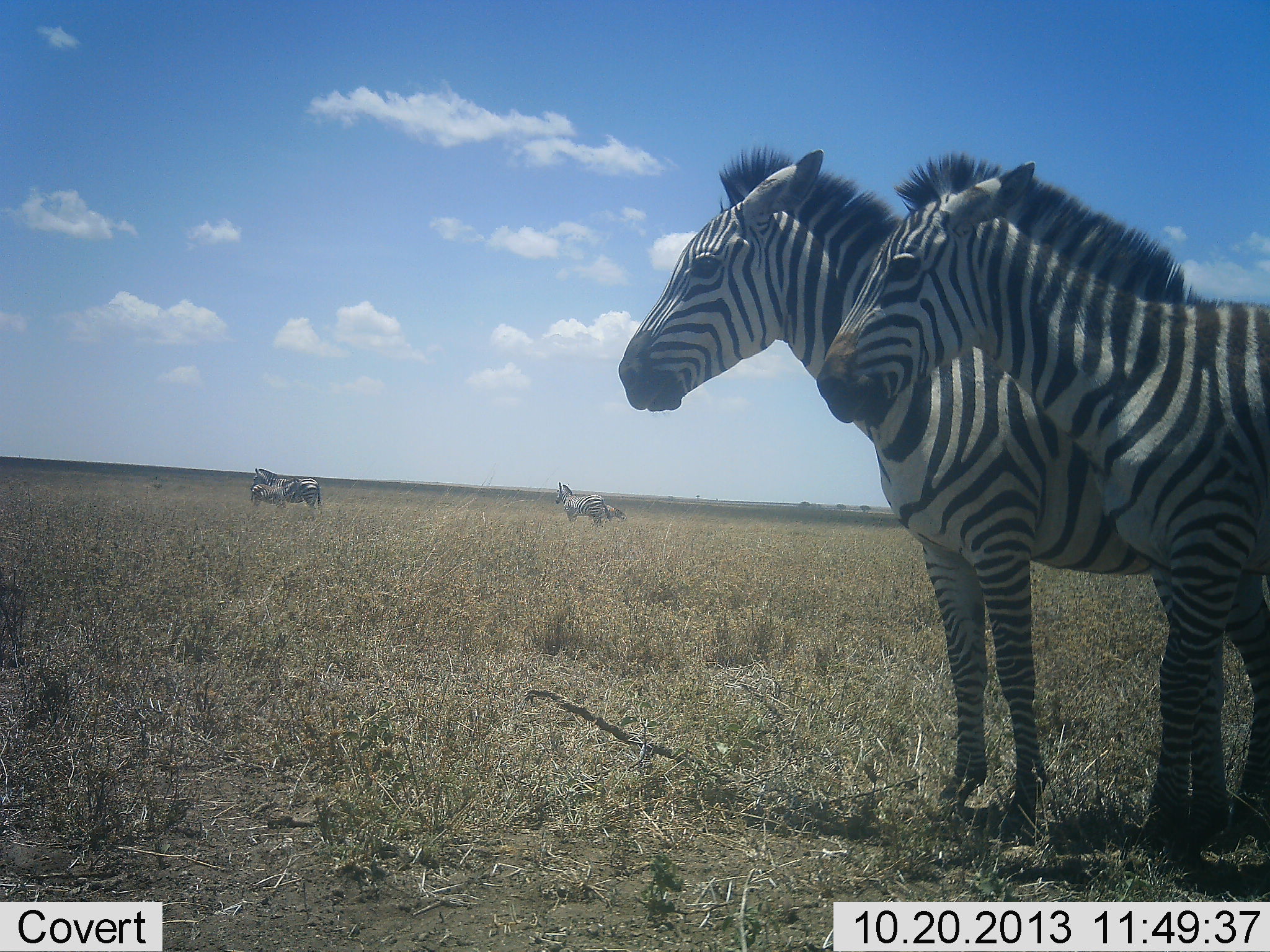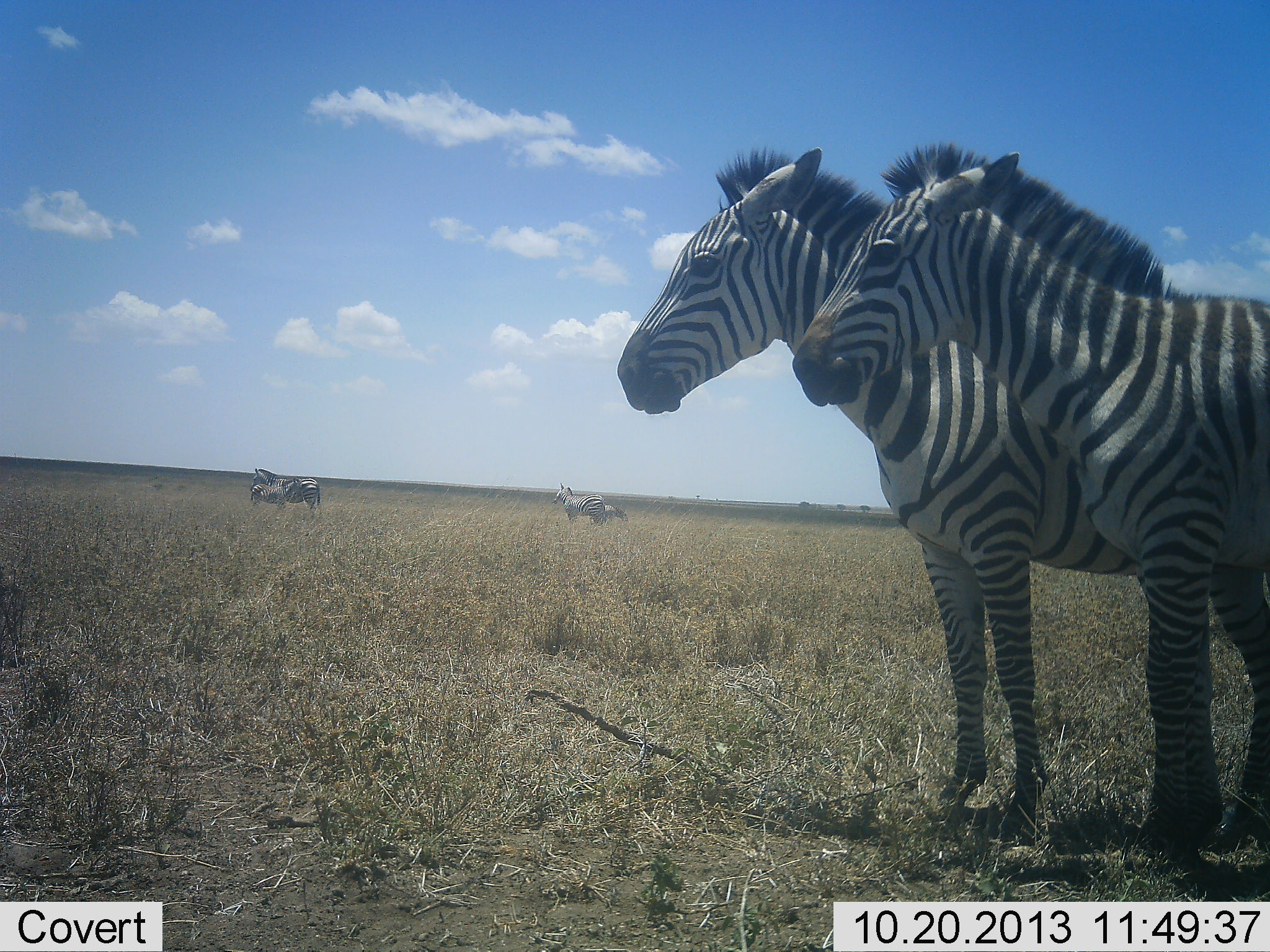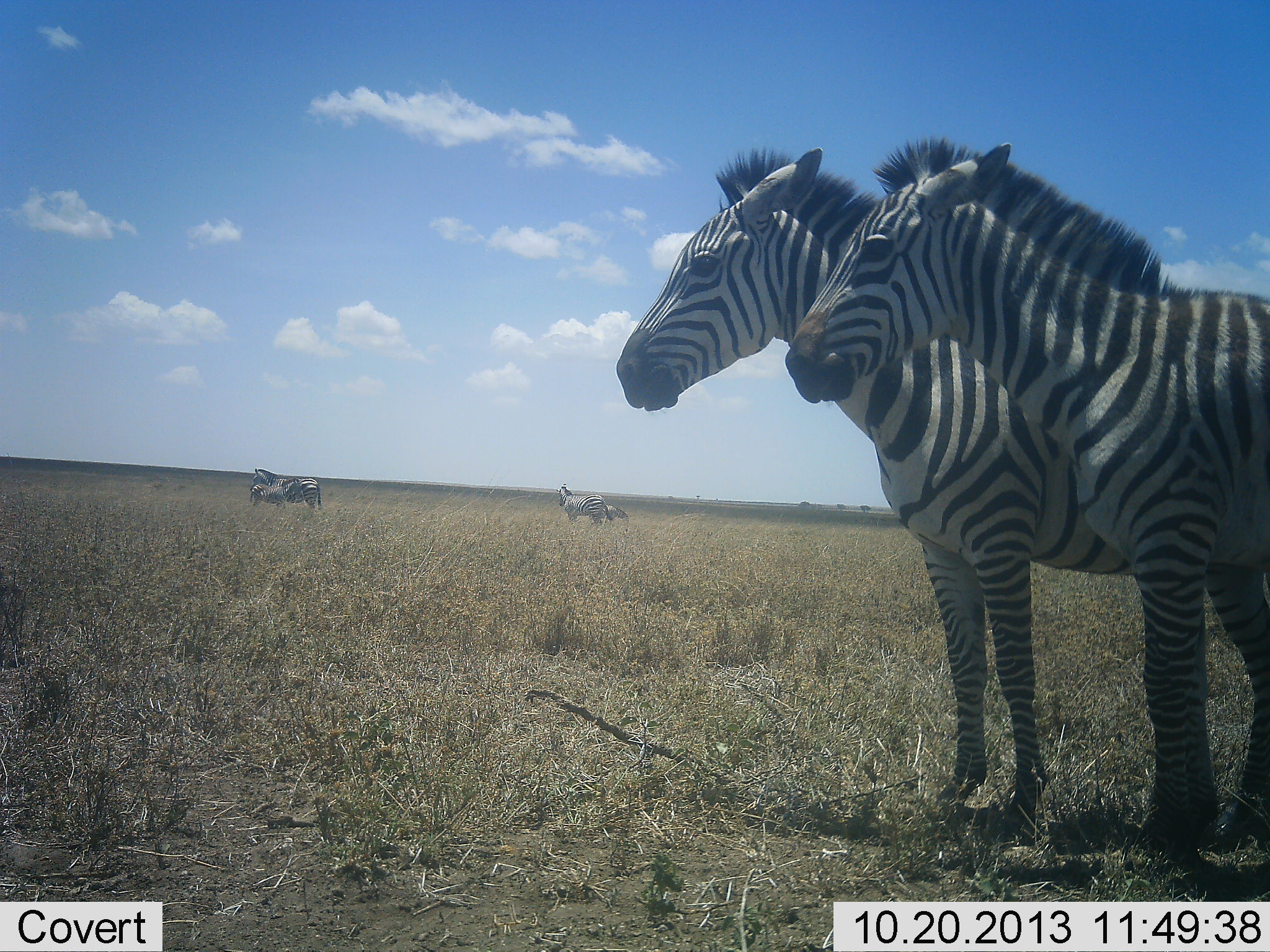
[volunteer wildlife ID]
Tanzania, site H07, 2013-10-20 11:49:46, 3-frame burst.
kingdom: Animalia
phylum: Chordata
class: Mammalia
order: Perissodactyla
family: Equidae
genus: Equus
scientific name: Equus quagga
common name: plains zebra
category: zebra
Zebra (plains zebra) (Equus quagga), count 6. Behavior (volunteer vote fractions): standing 96%, resting 4%, moving 8%, interacting 4%. Young present (vote fraction): 46%. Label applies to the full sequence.